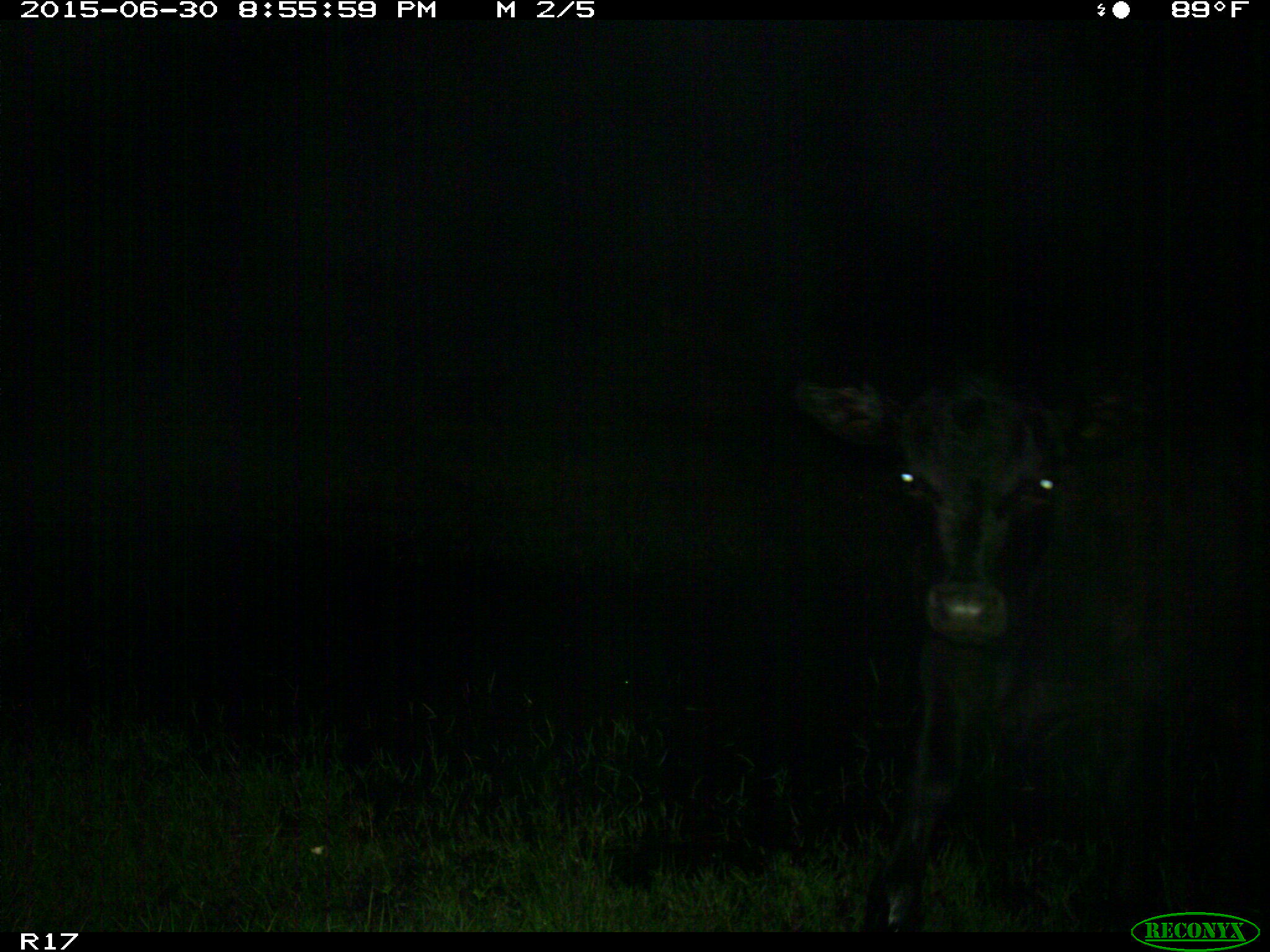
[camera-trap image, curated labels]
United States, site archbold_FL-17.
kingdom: Animalia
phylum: Chordata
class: Mammalia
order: Artiodactyla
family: Bovidae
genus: Bos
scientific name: Bos taurus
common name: domestic cow